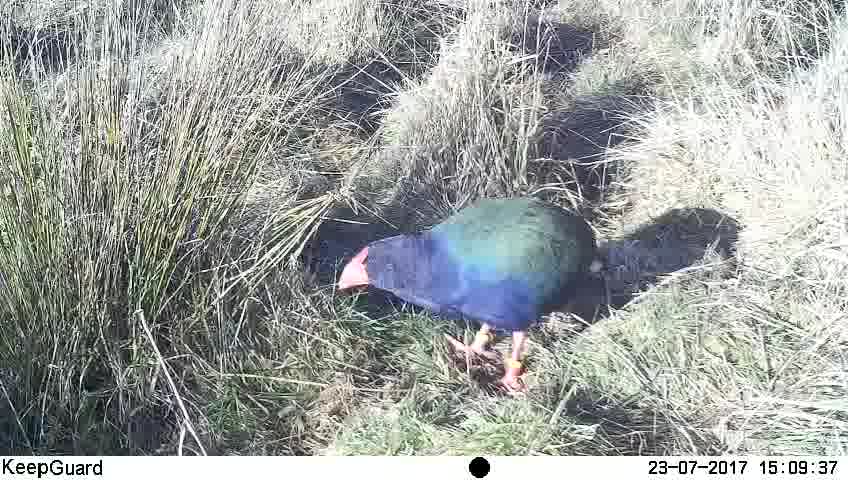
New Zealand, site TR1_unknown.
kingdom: Animalia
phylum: Chordata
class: Aves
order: Gruiformes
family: Rallidae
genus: Porphyrio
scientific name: Porphyrio mantelli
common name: takahe